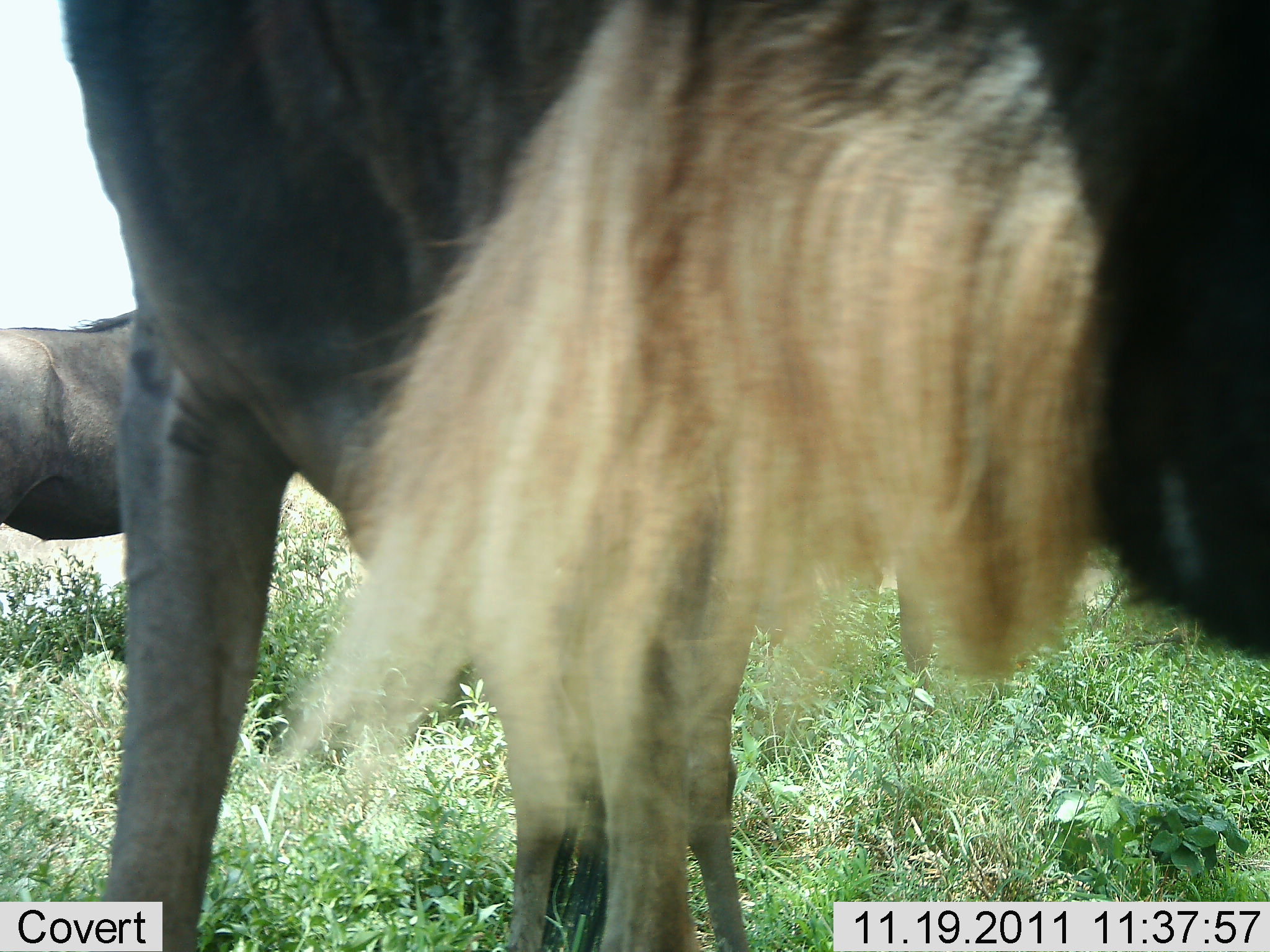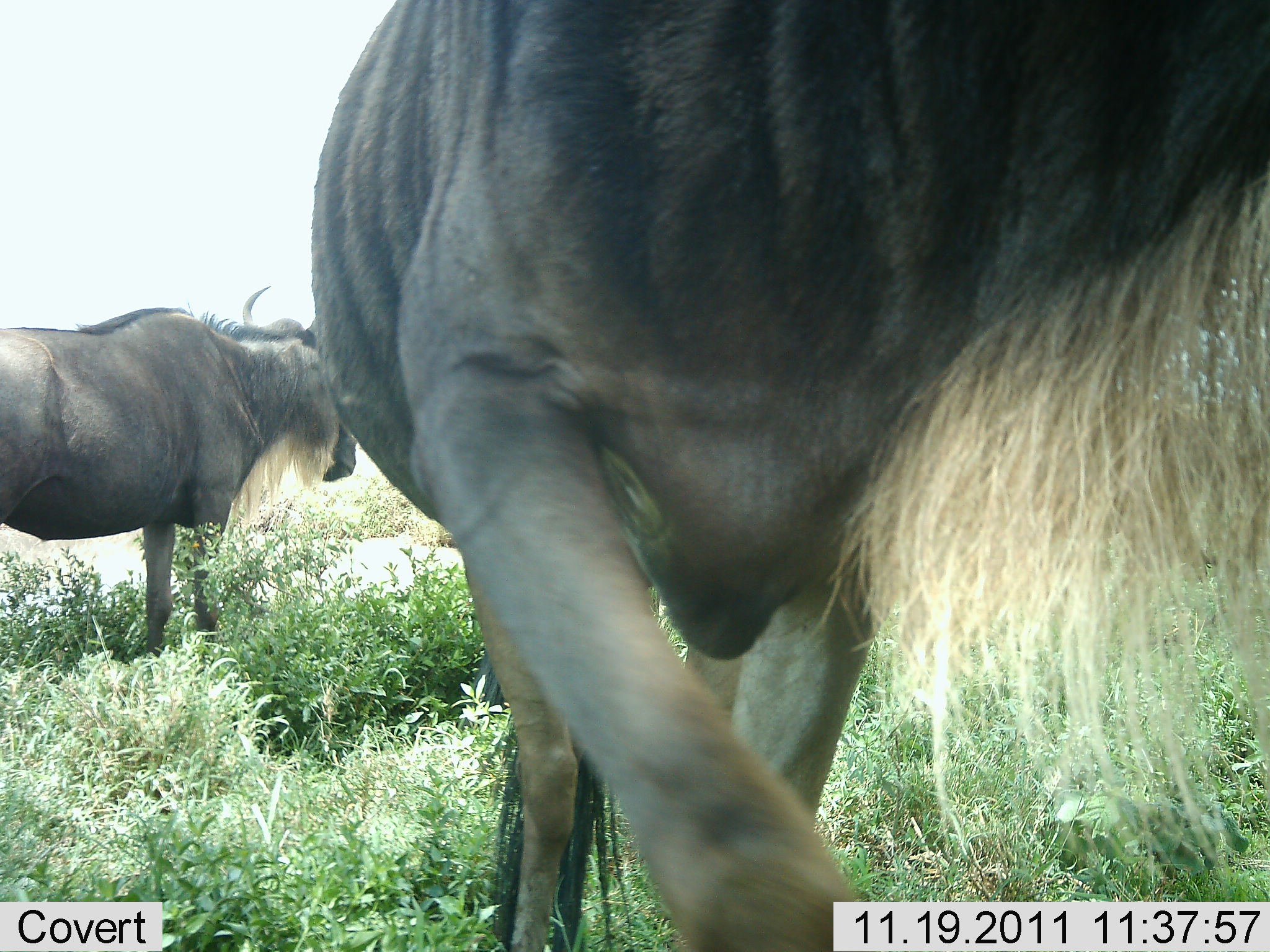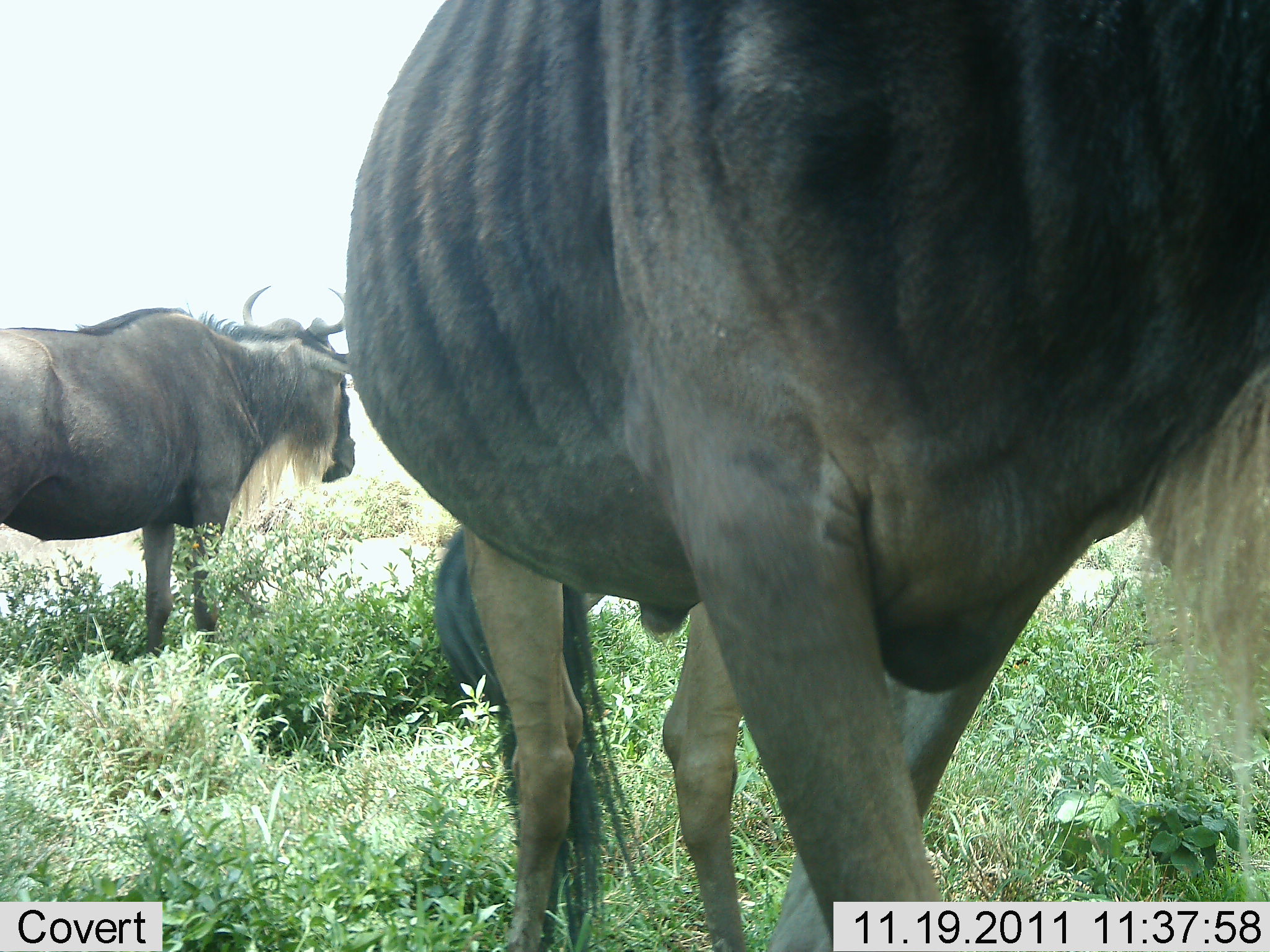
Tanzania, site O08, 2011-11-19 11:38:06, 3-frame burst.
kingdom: Animalia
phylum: Chordata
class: Mammalia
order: Artiodactyla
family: Bovidae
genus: Connochaetes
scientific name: Connochaetes taurinus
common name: blue wildebeest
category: wildebeest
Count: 2.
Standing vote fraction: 87%.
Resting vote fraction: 0%.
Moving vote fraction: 47%.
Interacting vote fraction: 13%.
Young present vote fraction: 0%.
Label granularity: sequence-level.